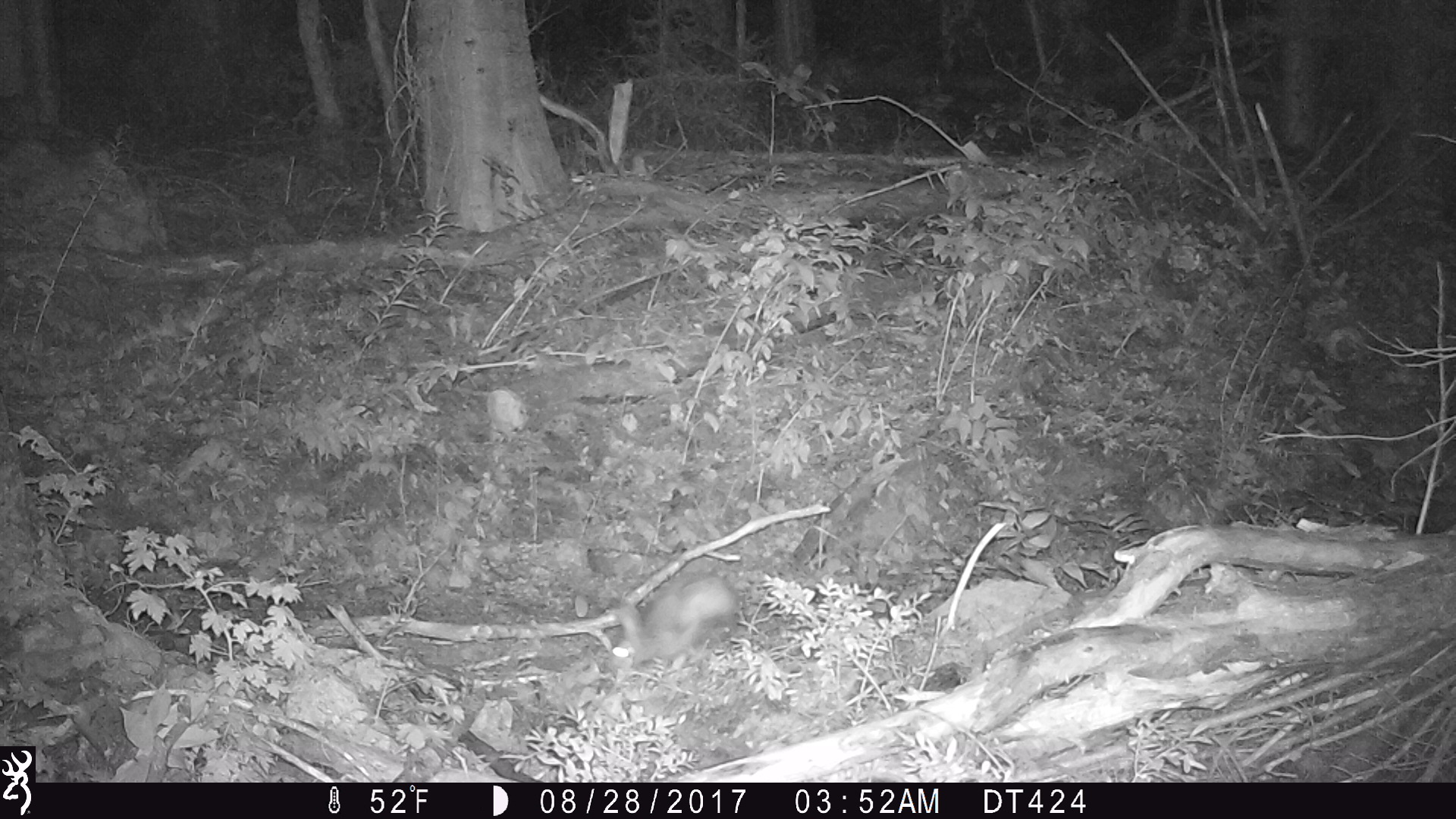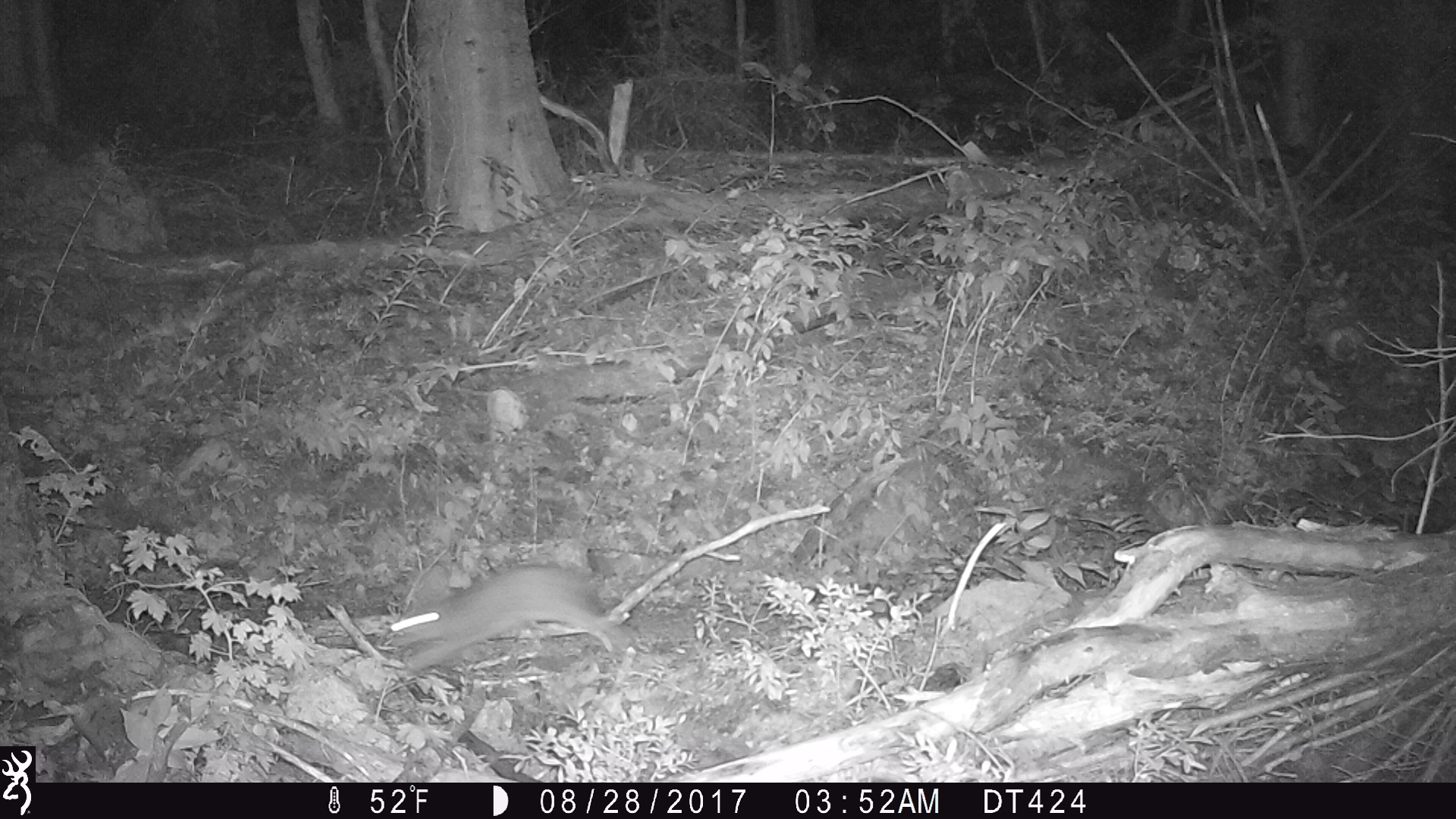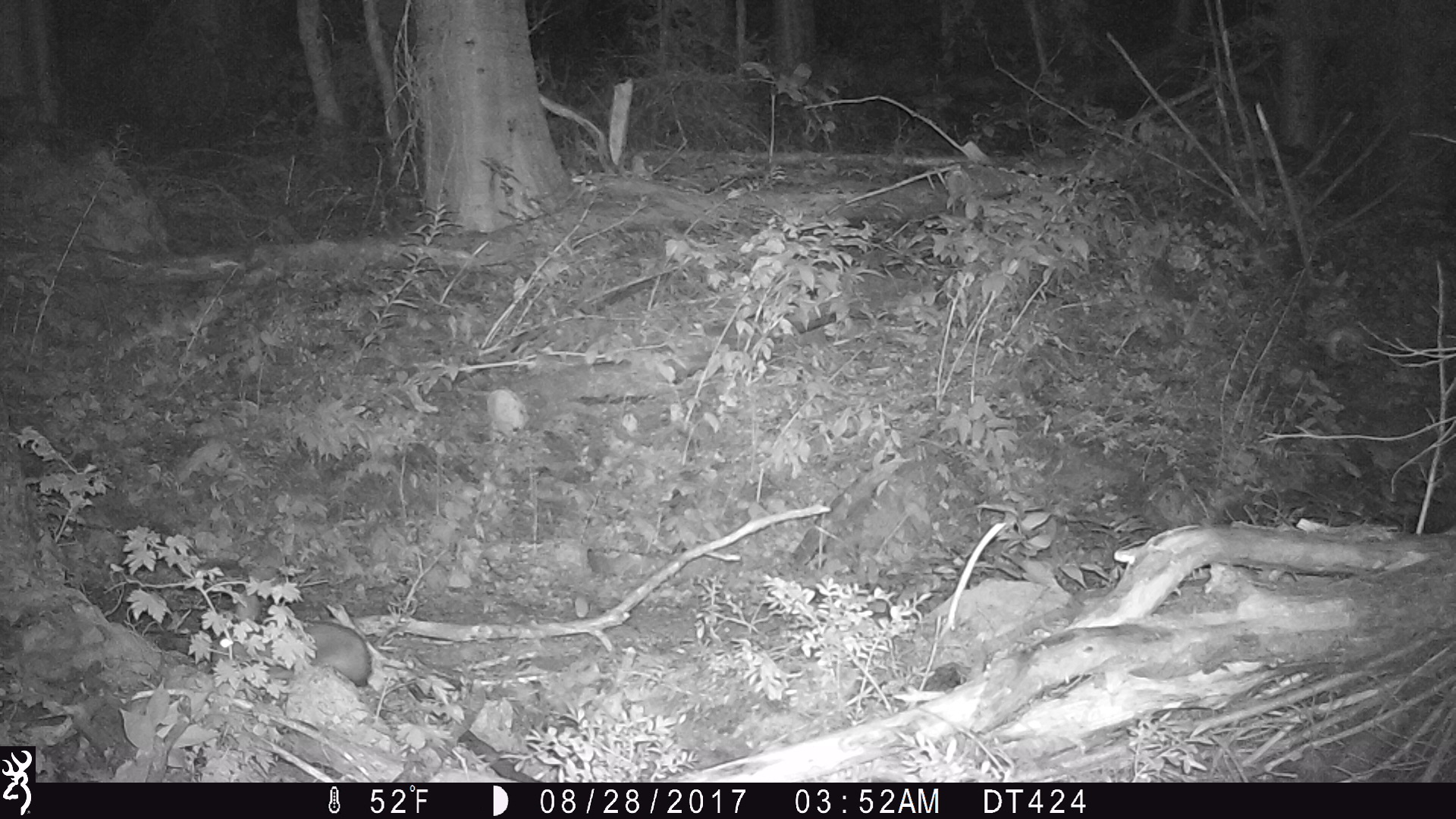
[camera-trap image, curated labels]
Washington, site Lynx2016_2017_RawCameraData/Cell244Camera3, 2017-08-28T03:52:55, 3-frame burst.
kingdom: Animalia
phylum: Chordata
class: Mammalia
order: Lagomorpha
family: Leporidae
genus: Lepus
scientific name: Lepus americanus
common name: snowshoe hare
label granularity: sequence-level